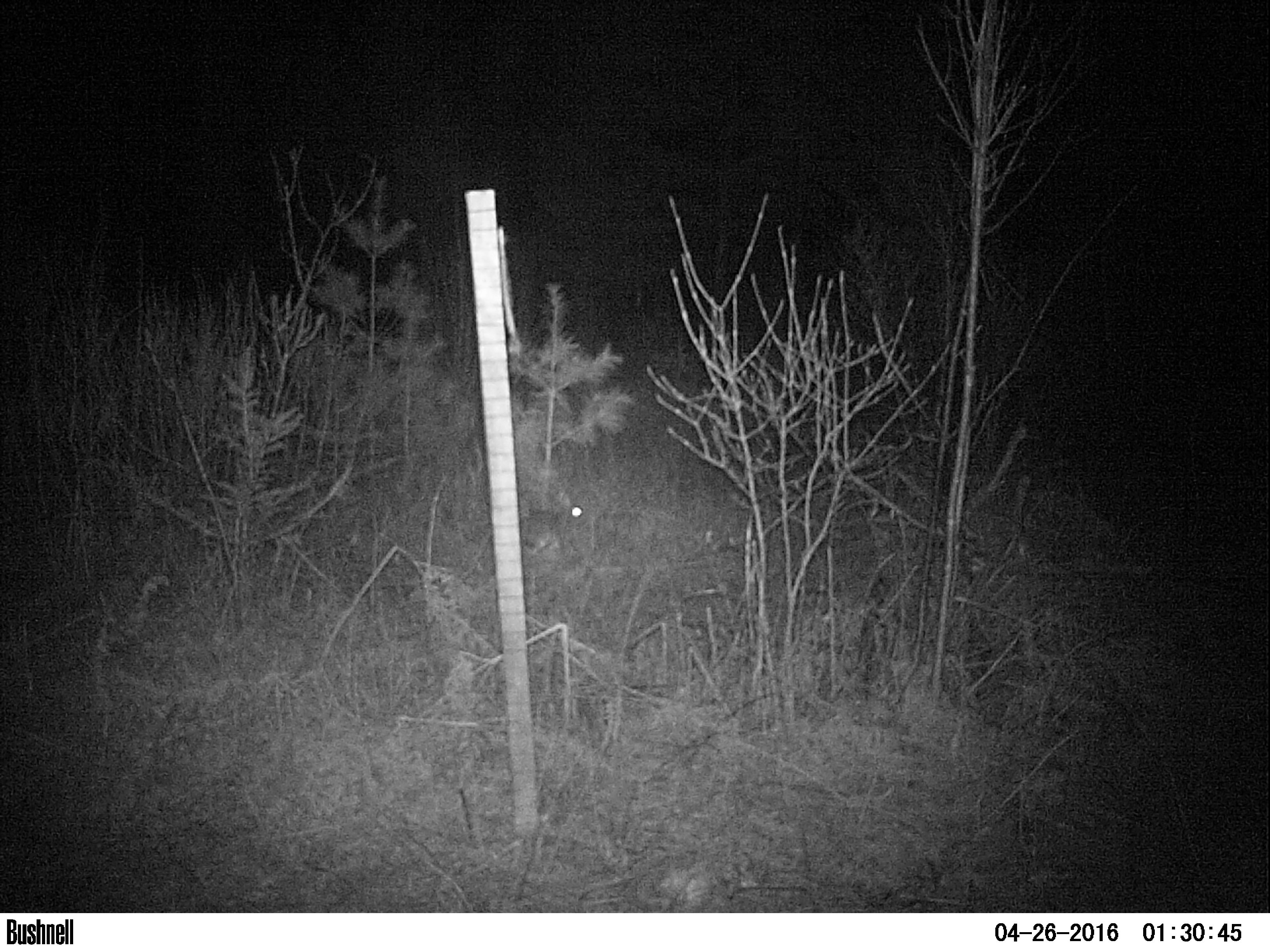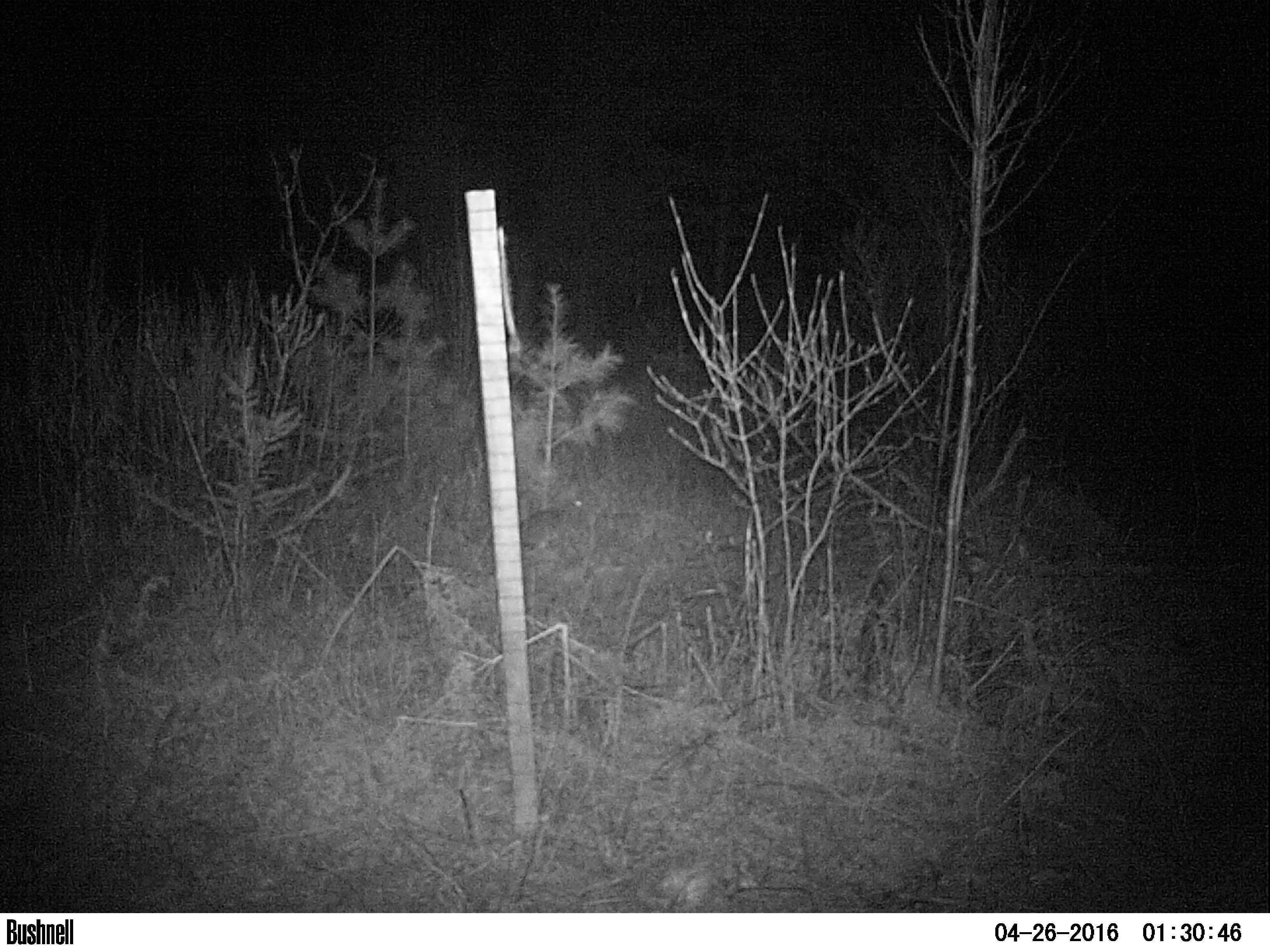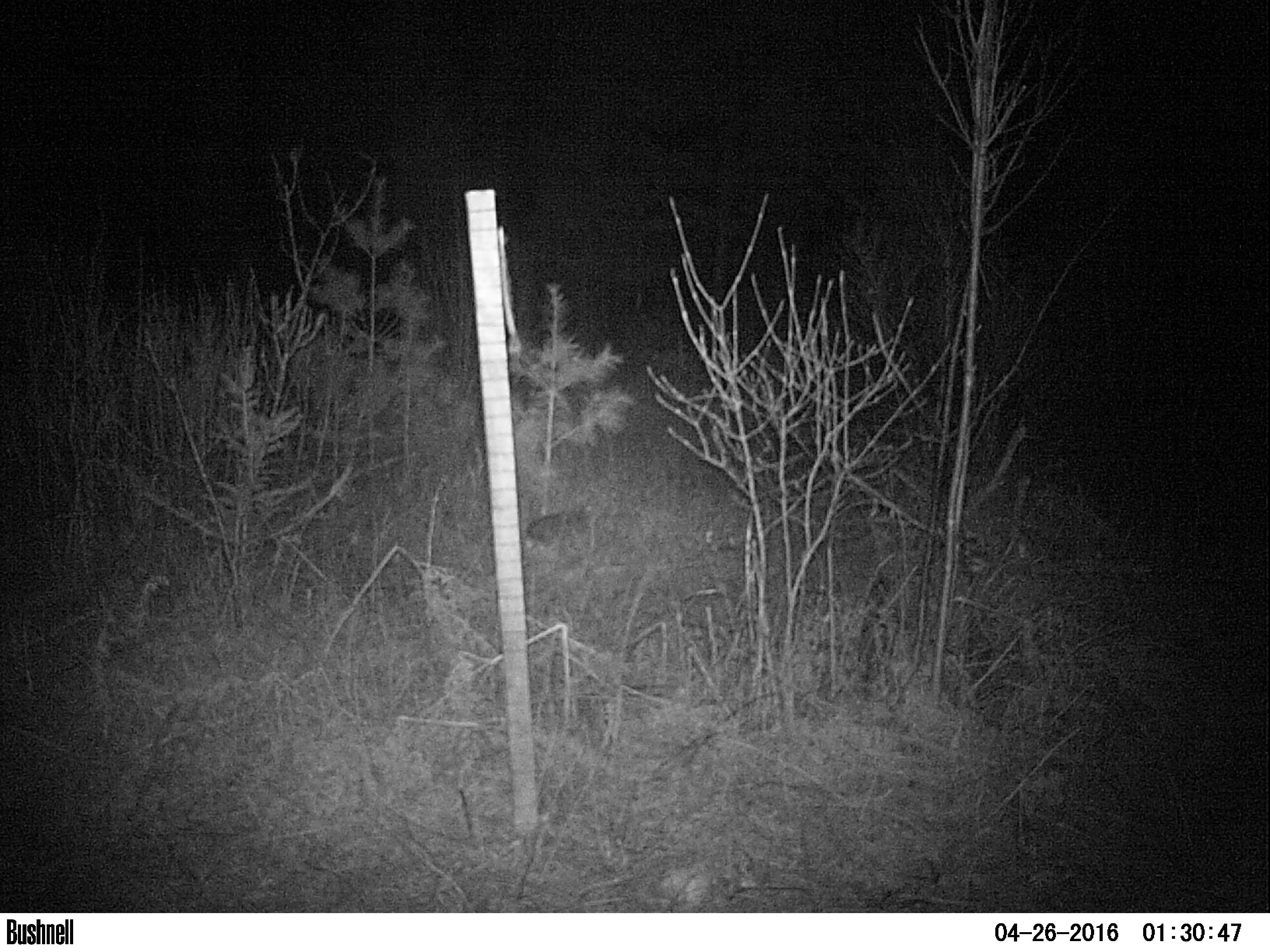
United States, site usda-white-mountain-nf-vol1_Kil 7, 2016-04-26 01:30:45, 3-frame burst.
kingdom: Animalia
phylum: Chordata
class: Mammalia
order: Lagomorpha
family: Leporidae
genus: Lepus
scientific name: Lepus americanus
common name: snowshoe hare